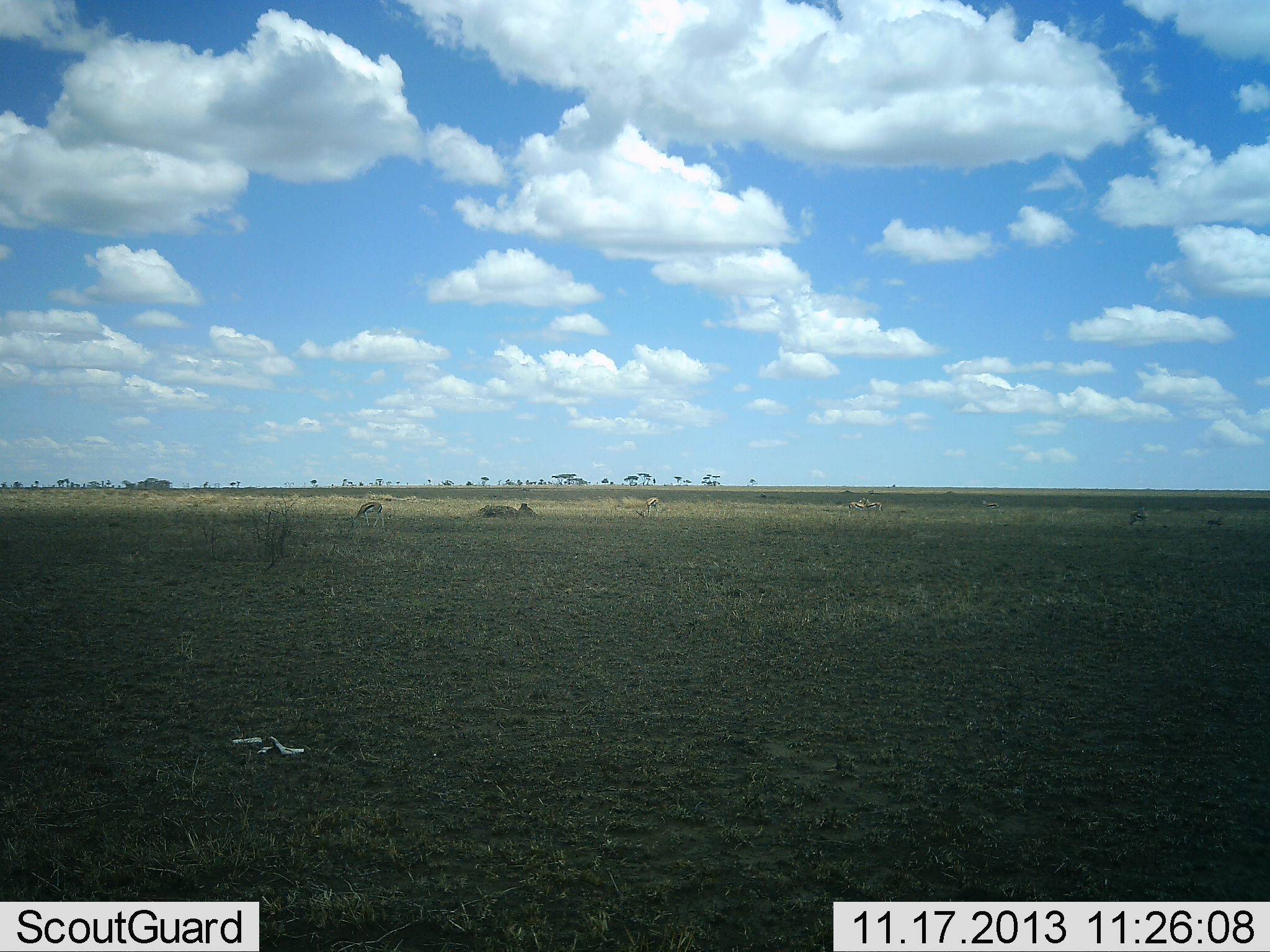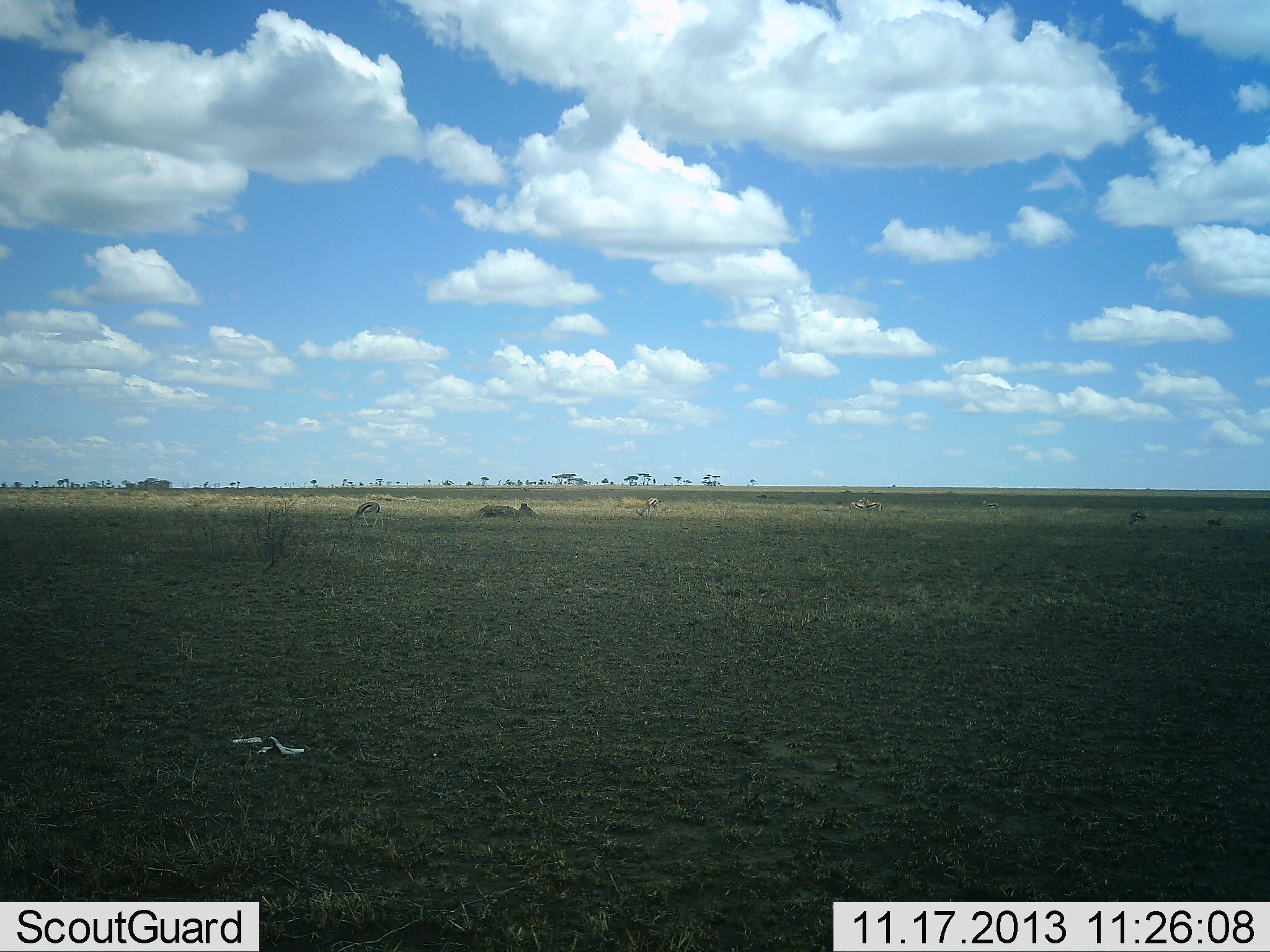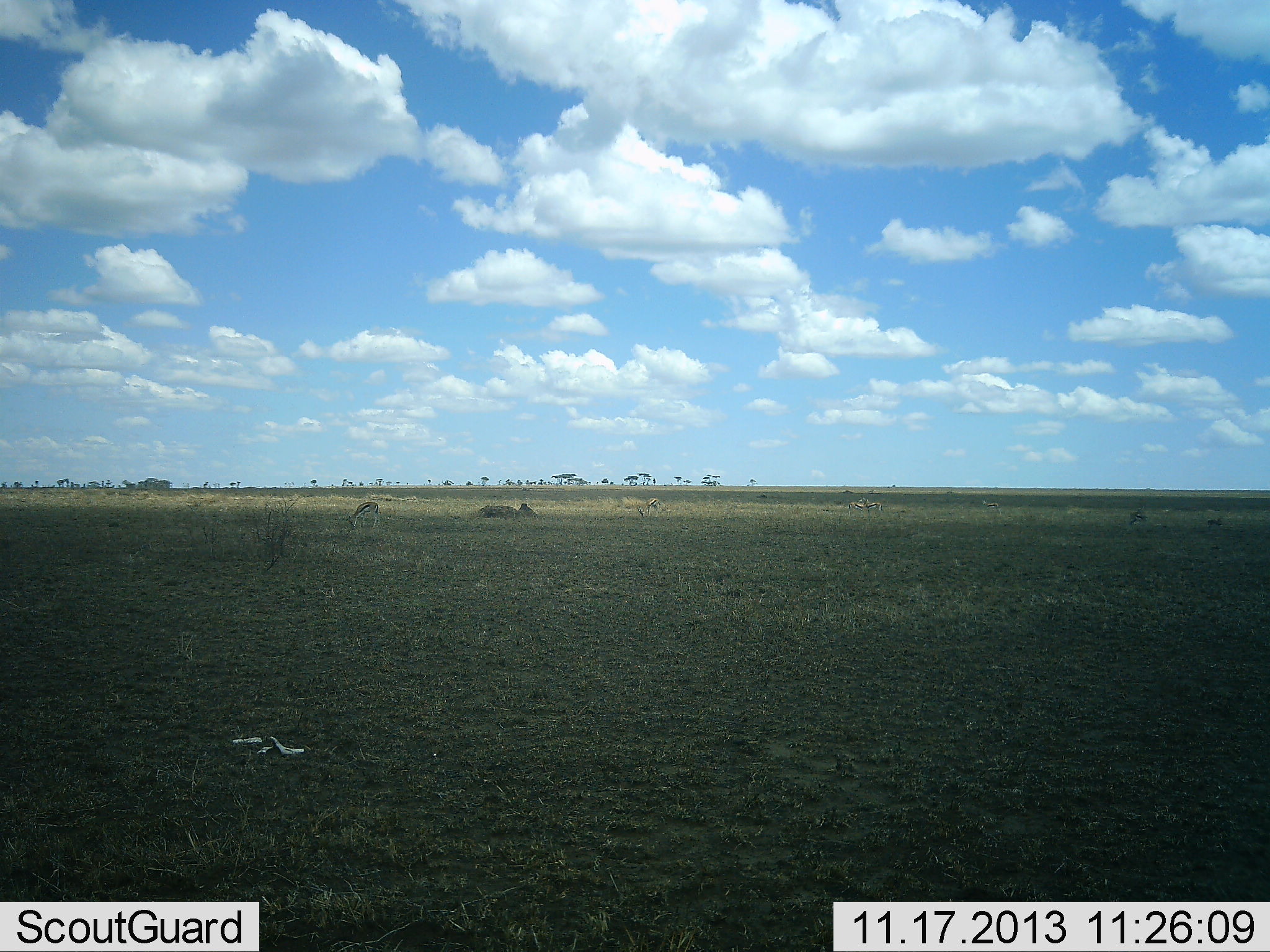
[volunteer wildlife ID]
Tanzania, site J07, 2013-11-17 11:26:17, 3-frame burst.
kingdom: Animalia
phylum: Chordata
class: Mammalia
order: Artiodactyla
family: Bovidae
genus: Eudorcas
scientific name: Eudorcas thomsonii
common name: thomson's gazelle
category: gazellethomsons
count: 4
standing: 40%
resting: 0%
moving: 10%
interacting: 0%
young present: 0%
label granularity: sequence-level